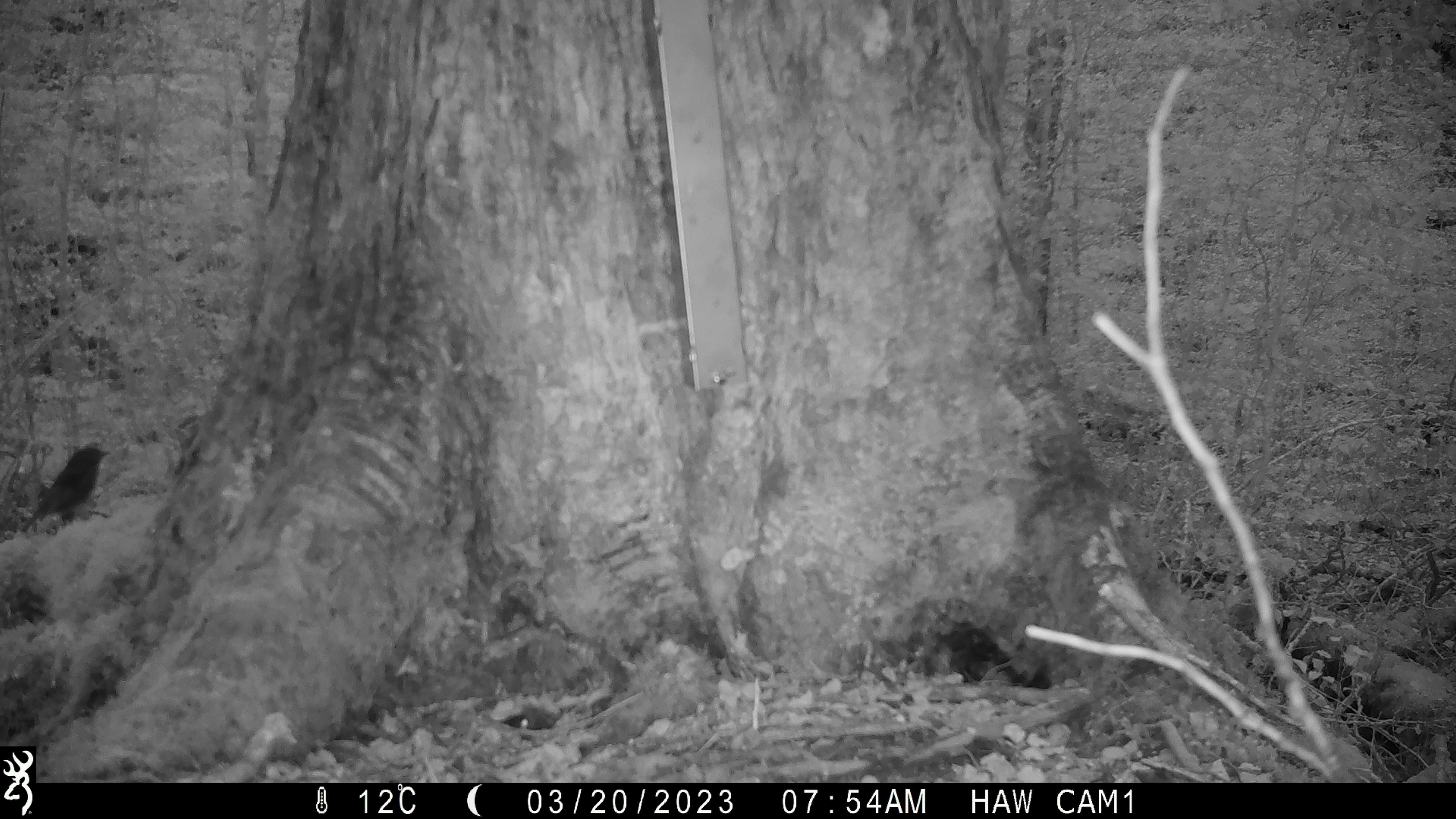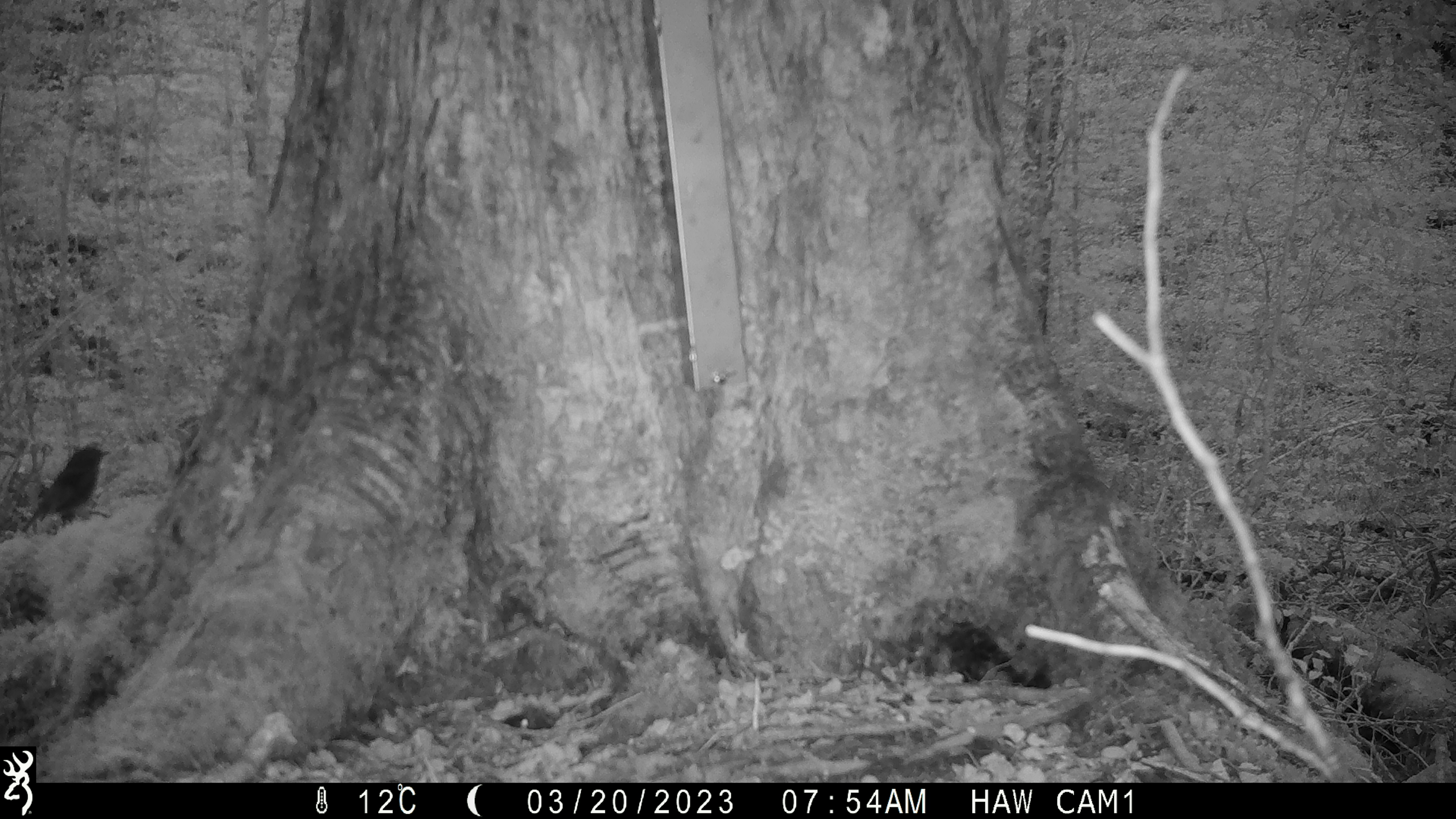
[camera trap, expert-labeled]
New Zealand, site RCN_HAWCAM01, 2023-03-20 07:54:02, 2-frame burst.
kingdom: Animalia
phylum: Chordata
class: Aves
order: Passeriformes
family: Petroicidae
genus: Petroica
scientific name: Petroica australis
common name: new zealand robin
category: robin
Robin (new zealand robin) (Petroica australis).